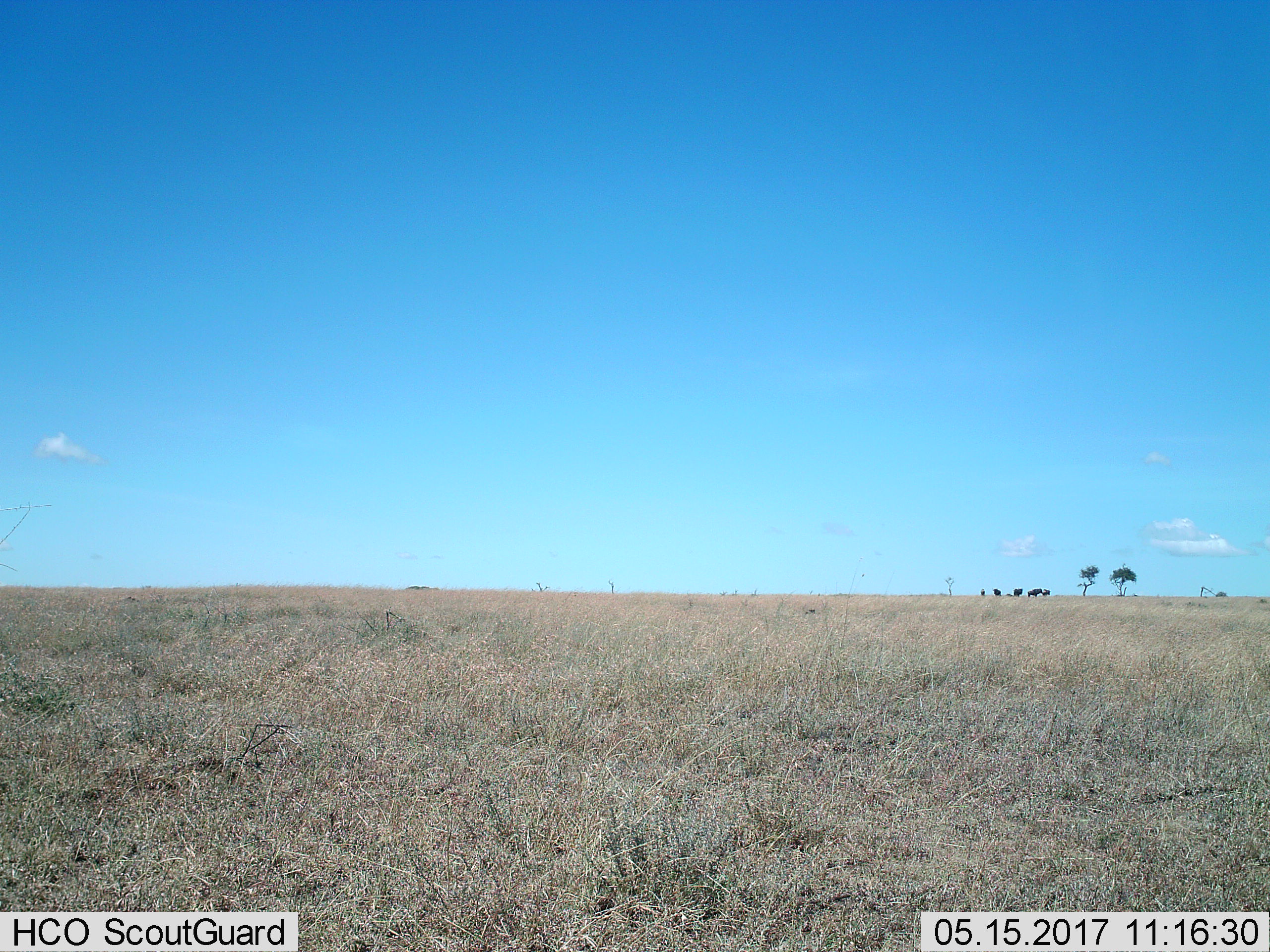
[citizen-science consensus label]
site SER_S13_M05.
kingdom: Animalia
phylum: Chordata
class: Mammalia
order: Artiodactyla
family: Bovidae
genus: Connochaetes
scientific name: Connochaetes taurinus taurinus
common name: blue wildebeest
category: wildebeestblue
Wildebeestblue (blue wildebeest) (Connochaetes taurinus taurinus), count 5. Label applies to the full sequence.